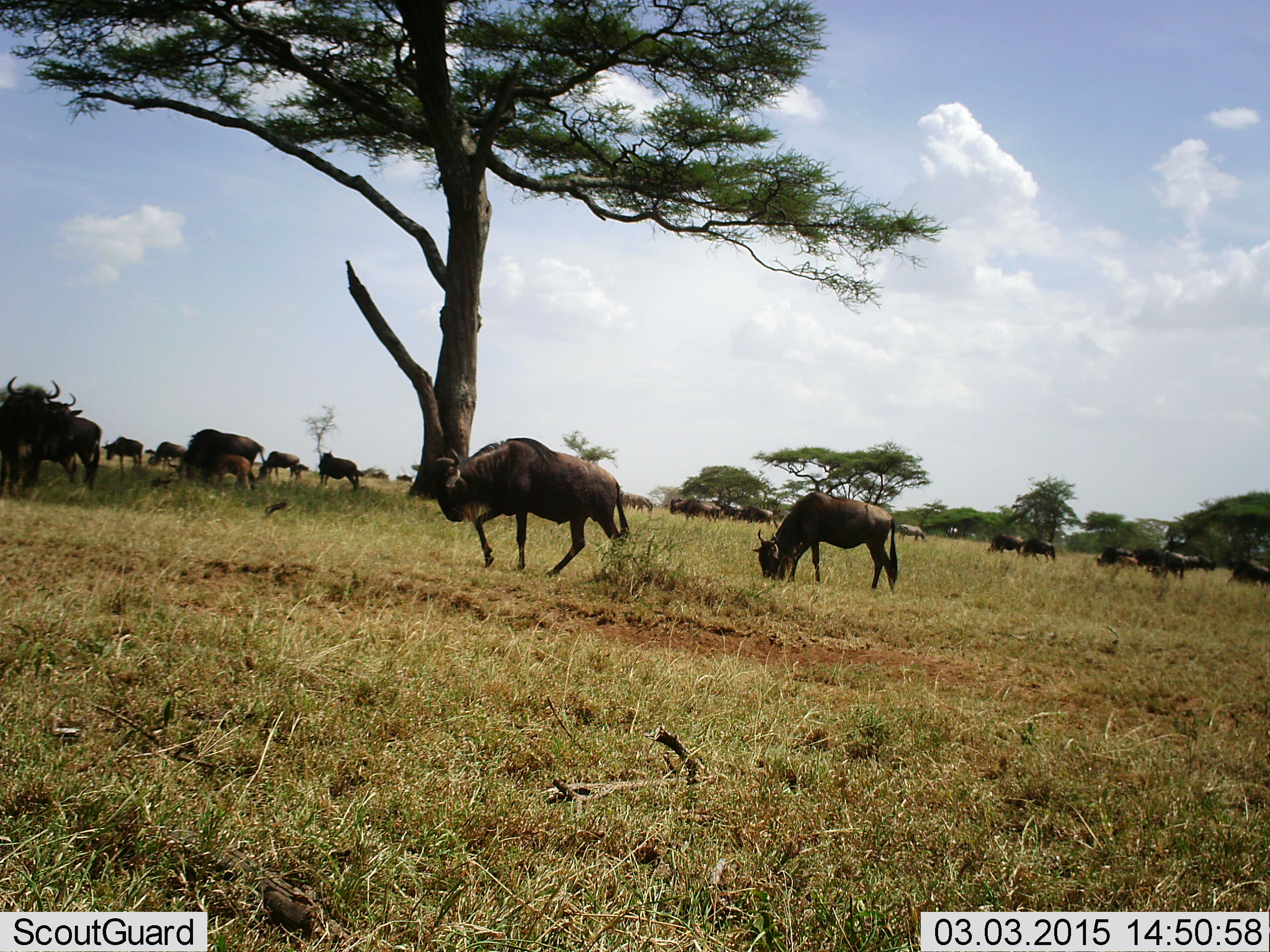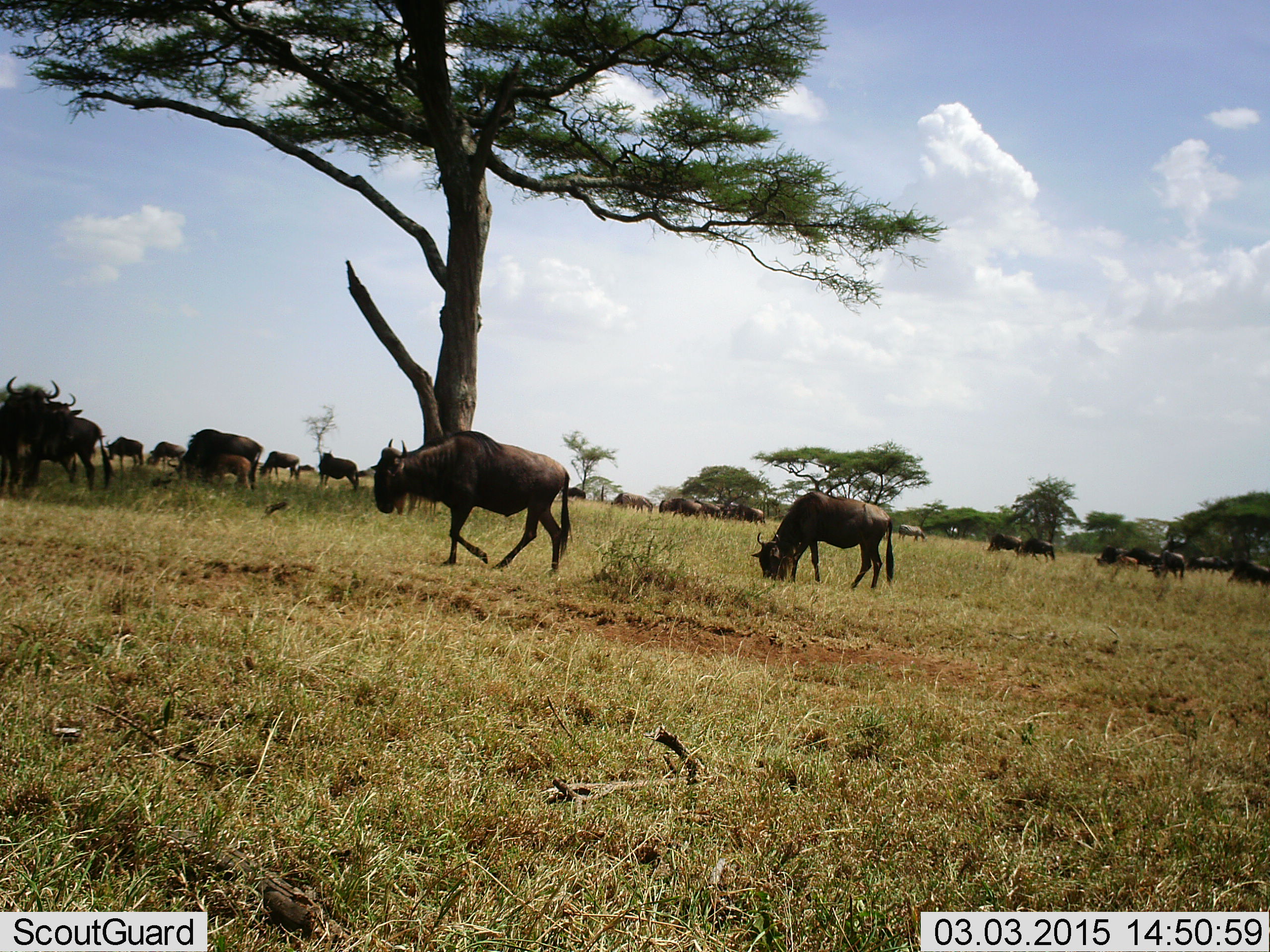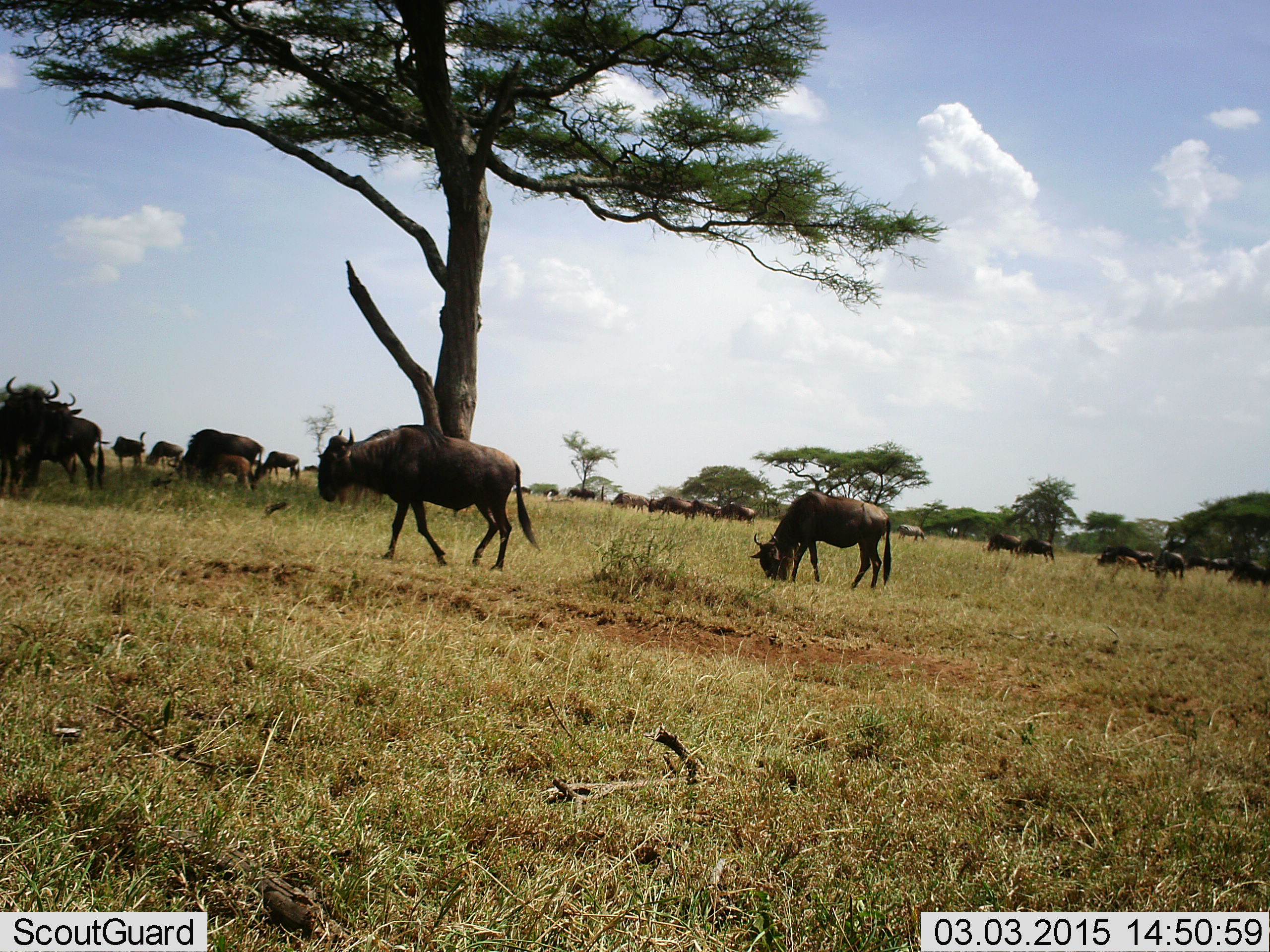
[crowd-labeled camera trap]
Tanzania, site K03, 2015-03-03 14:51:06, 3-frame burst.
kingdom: Animalia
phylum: Chordata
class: Mammalia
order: Artiodactyla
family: Bovidae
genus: Connochaetes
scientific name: Connochaetes taurinus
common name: blue wildebeest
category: wildebeest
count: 11-50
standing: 50%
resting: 10%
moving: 60%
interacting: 20%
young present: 50%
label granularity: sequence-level